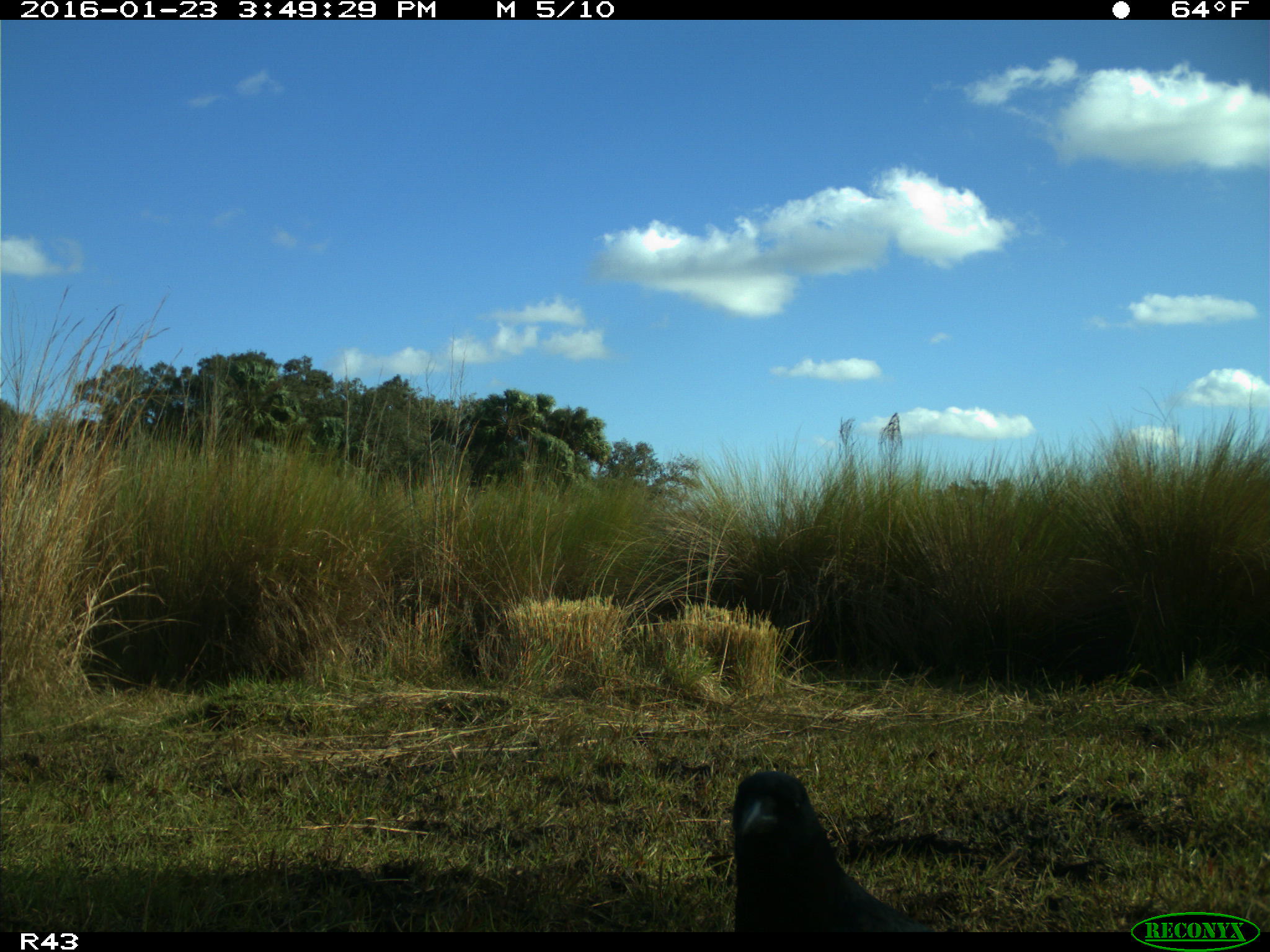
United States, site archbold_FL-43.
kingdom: Animalia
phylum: Chordata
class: Aves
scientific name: Aves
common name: birds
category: unidentified bird